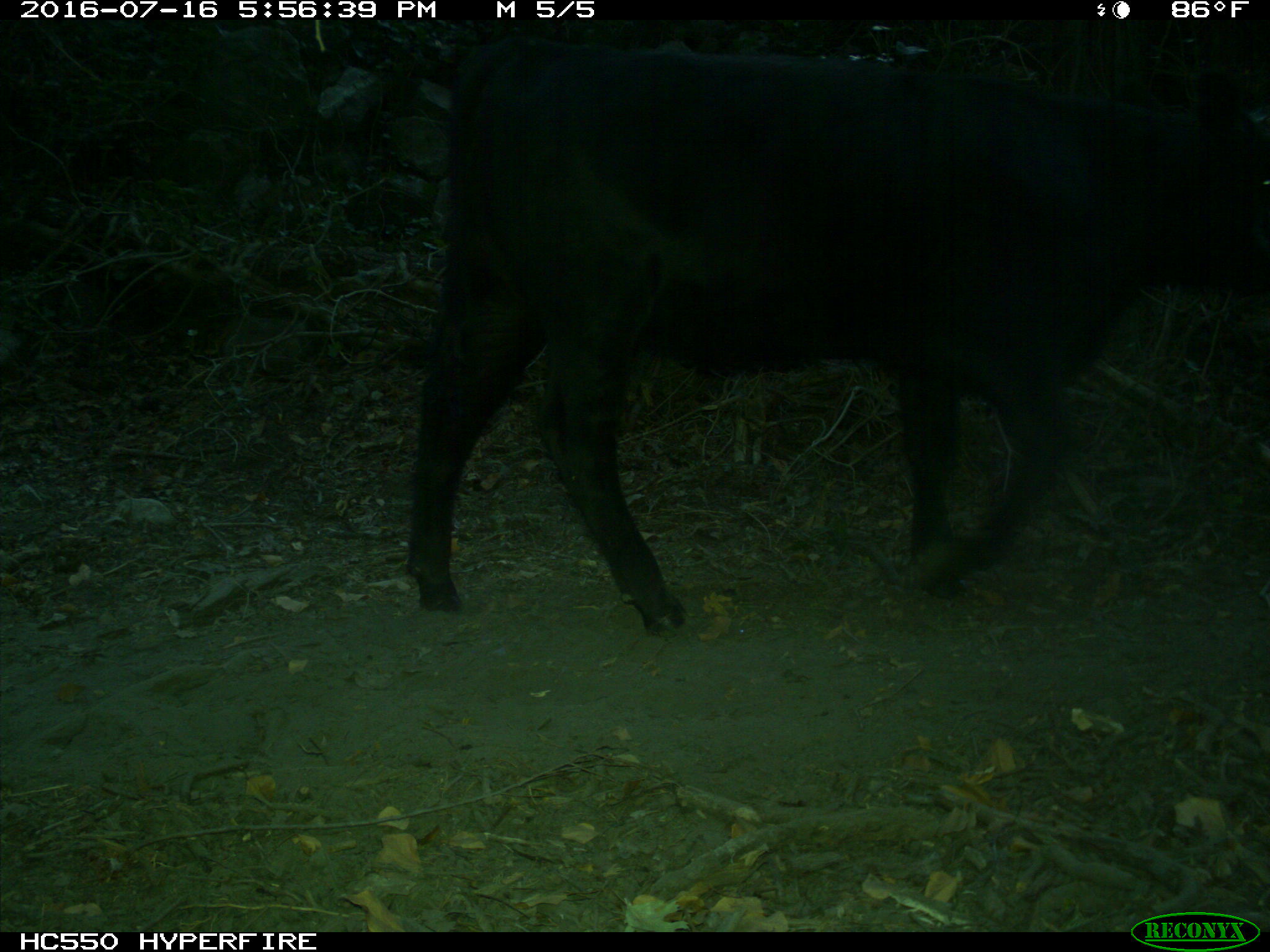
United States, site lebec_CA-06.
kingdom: Animalia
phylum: Chordata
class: Mammalia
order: Artiodactyla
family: Bovidae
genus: Bos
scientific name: Bos taurus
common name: domestic cow